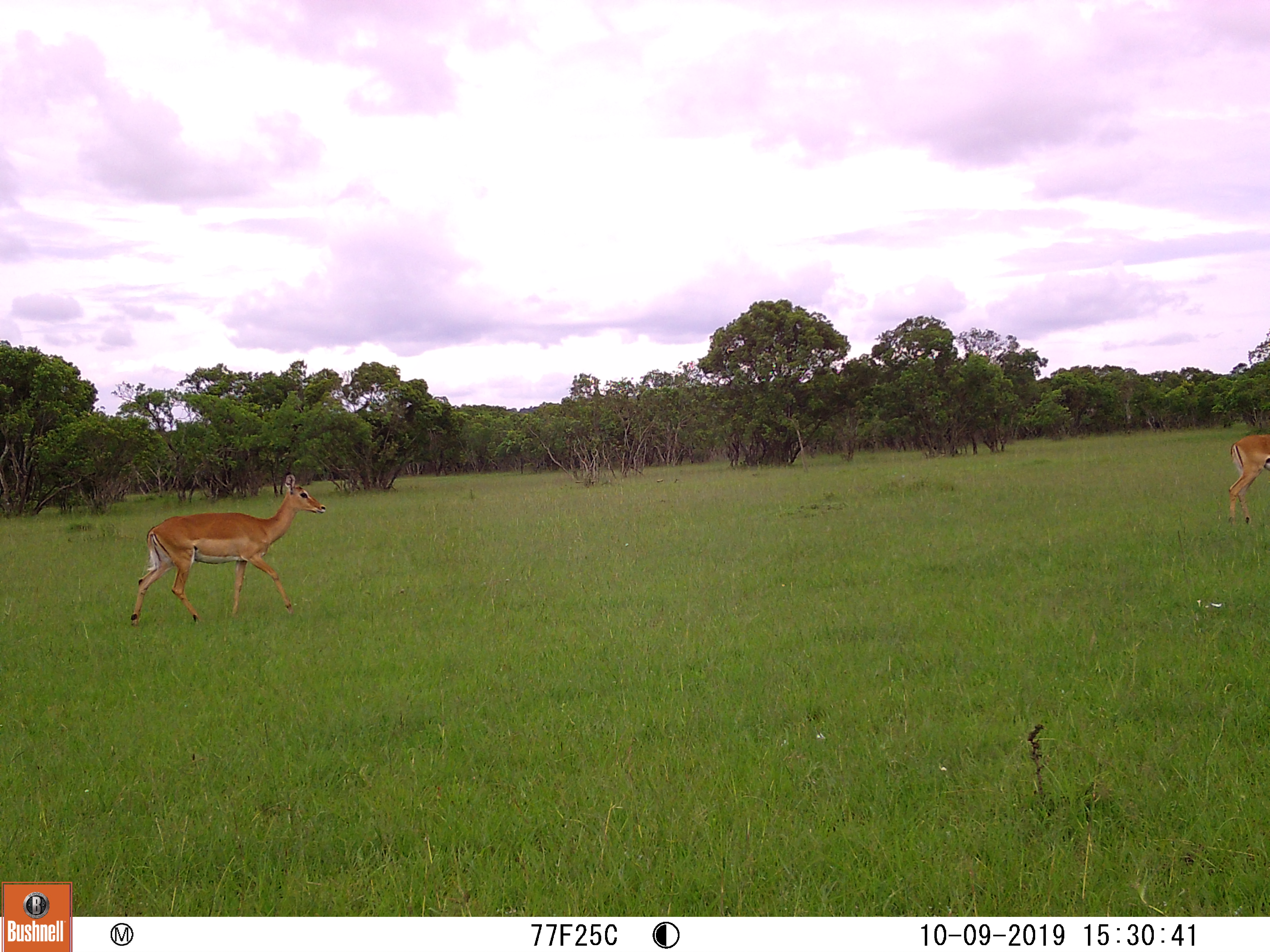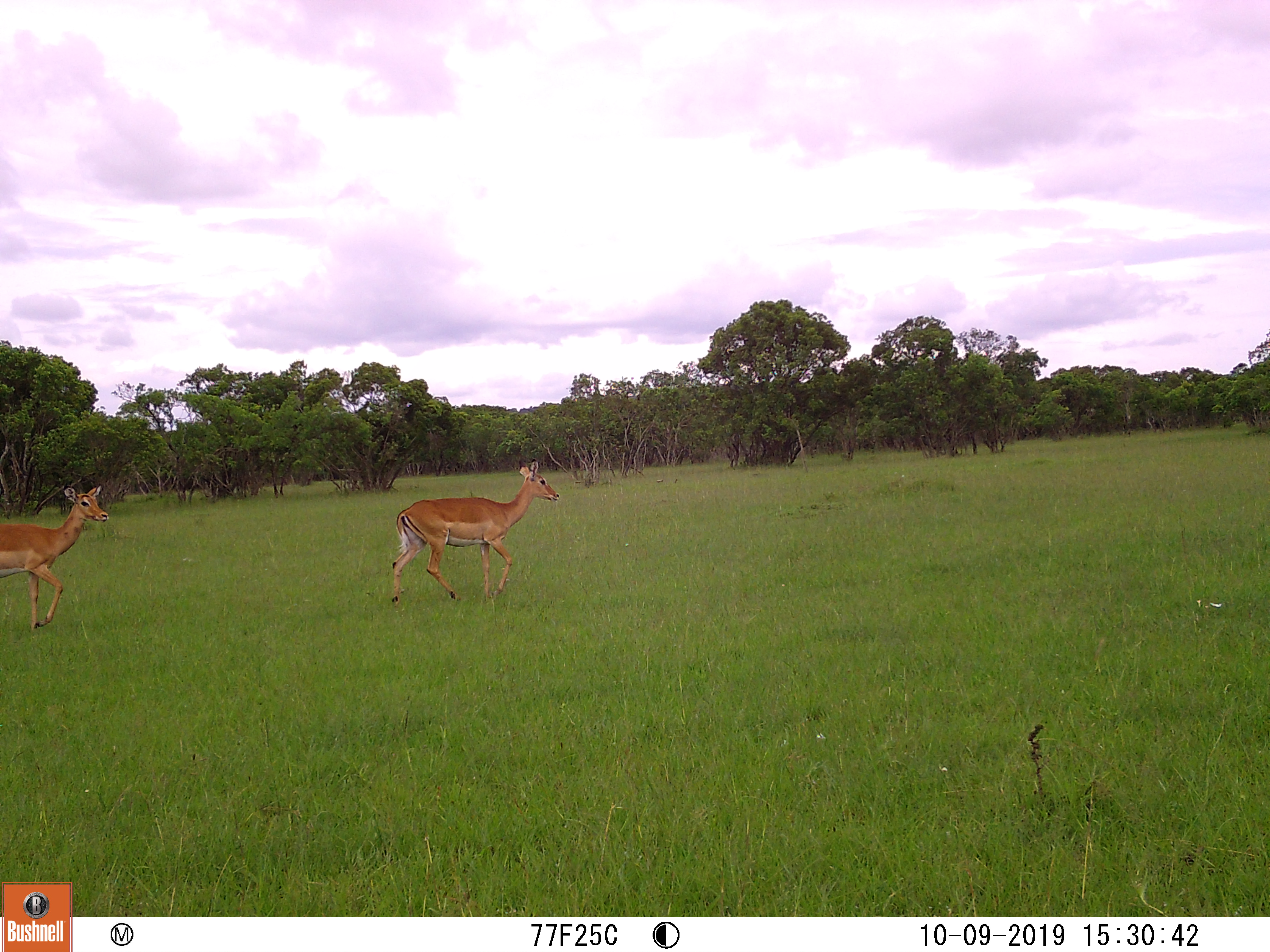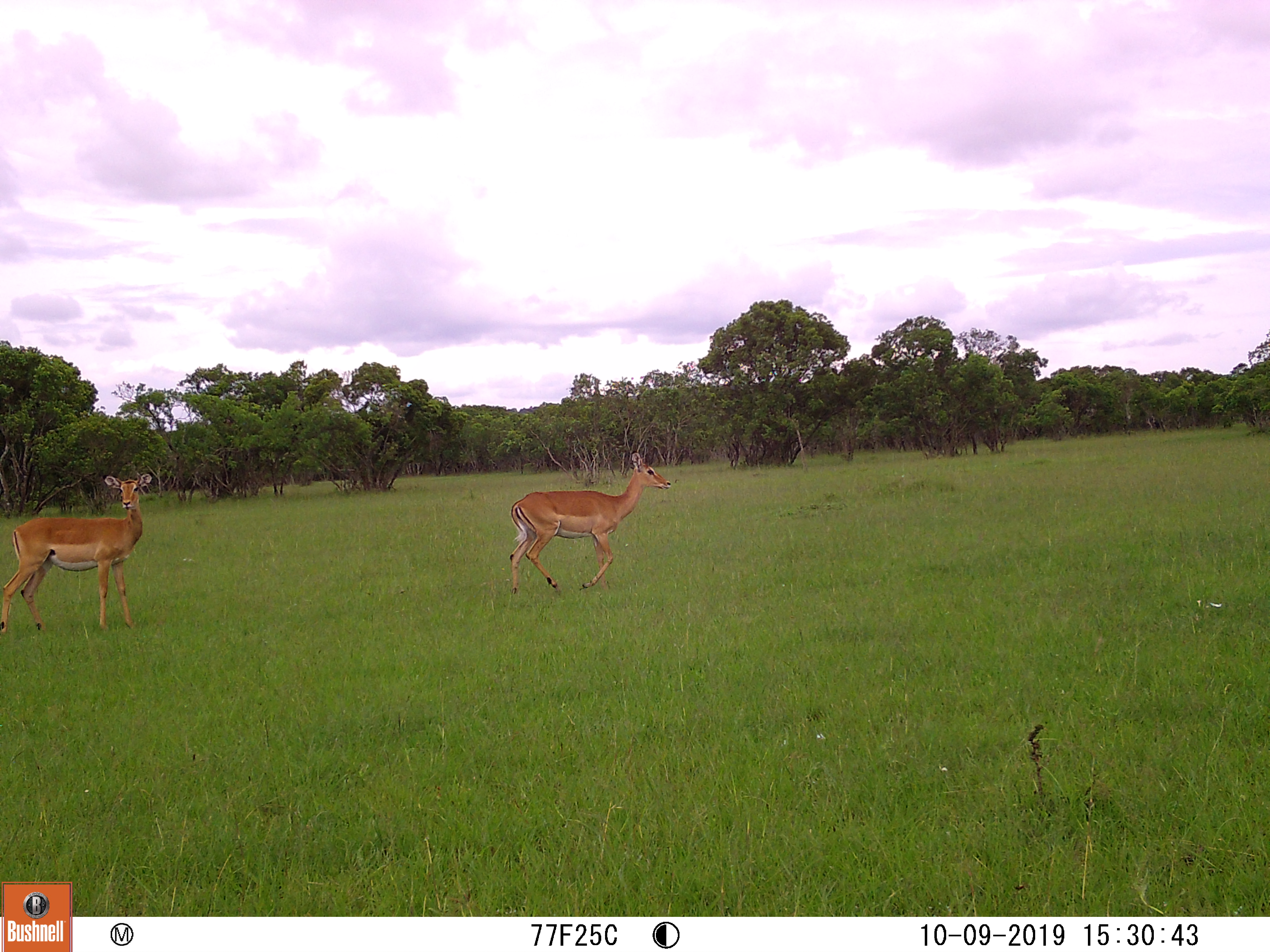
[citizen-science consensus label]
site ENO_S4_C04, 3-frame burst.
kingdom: Animalia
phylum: Chordata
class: Mammalia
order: Artiodactyla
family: Bovidae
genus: Aepyceros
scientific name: Aepyceros melampus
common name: impala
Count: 3.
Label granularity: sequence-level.